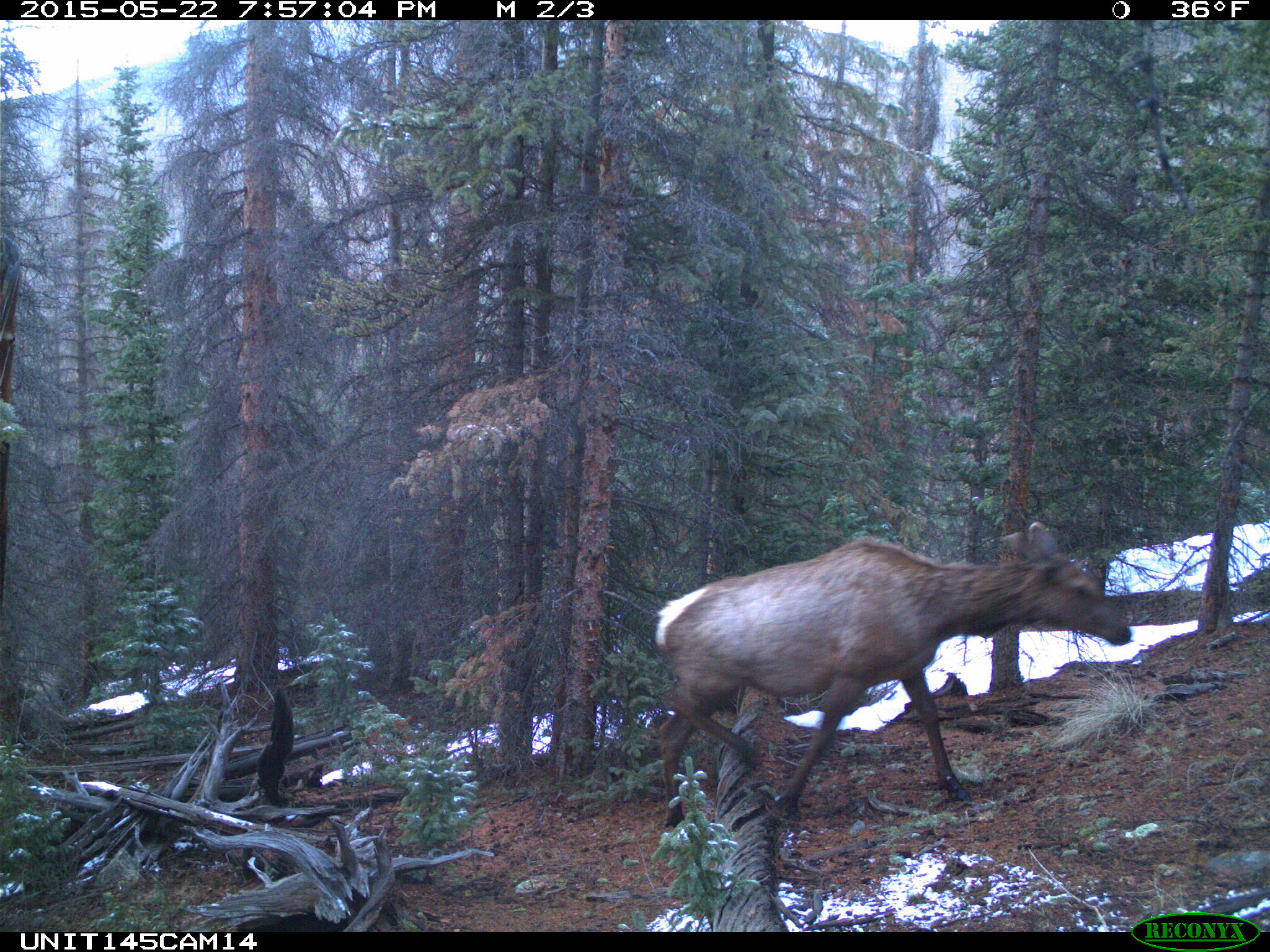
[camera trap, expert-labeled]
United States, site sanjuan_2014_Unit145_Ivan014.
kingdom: Animalia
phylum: Chordata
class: Mammalia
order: Artiodactyla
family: Cervidae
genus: Cervus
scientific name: Cervus elaphus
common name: red deer